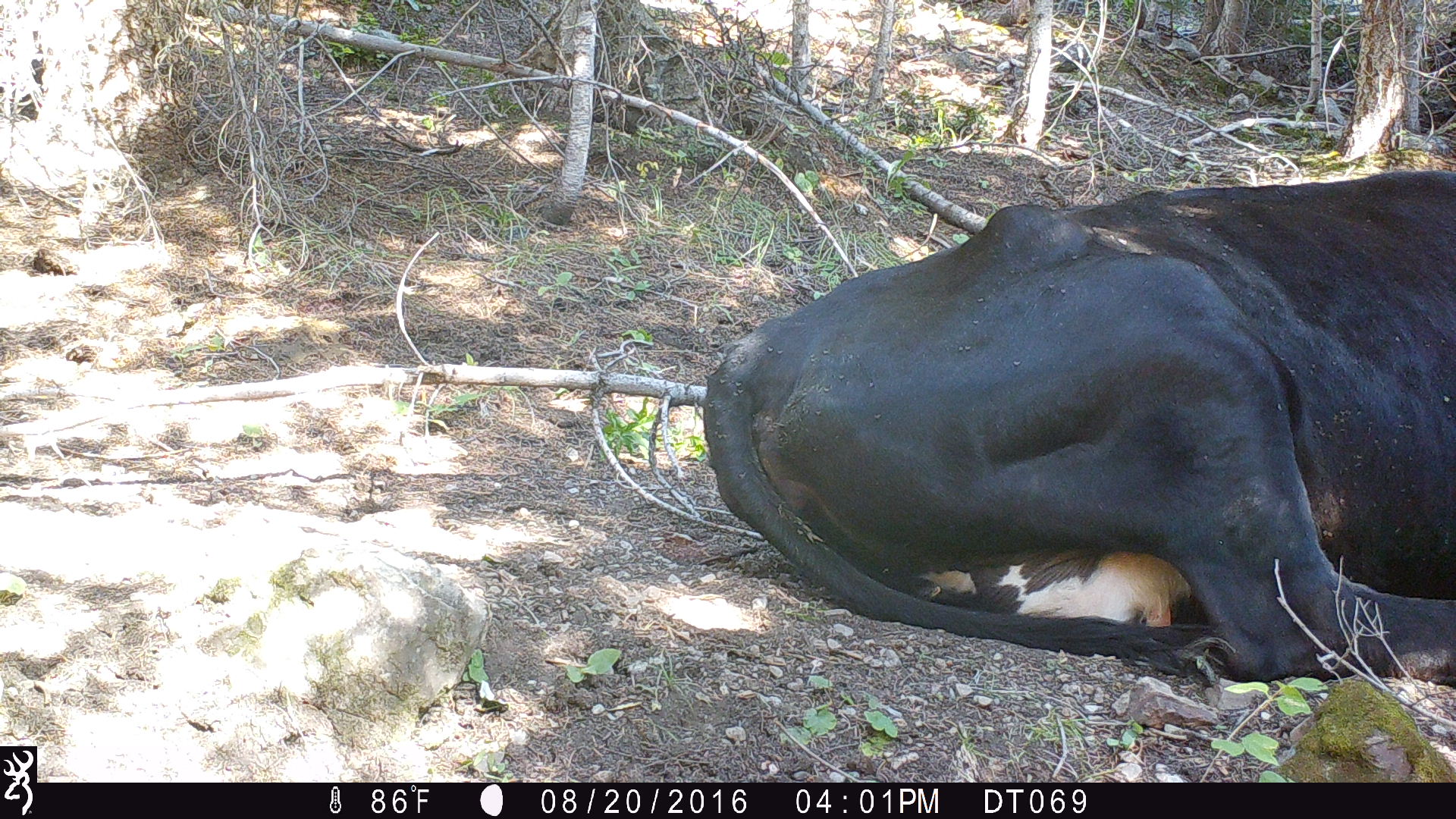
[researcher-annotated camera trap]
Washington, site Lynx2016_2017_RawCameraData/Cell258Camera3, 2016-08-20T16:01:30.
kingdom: Animalia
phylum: Chordata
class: Mammalia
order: Artiodactyla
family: Bovidae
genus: Bos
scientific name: Bos taurus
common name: domestic cattle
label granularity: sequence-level